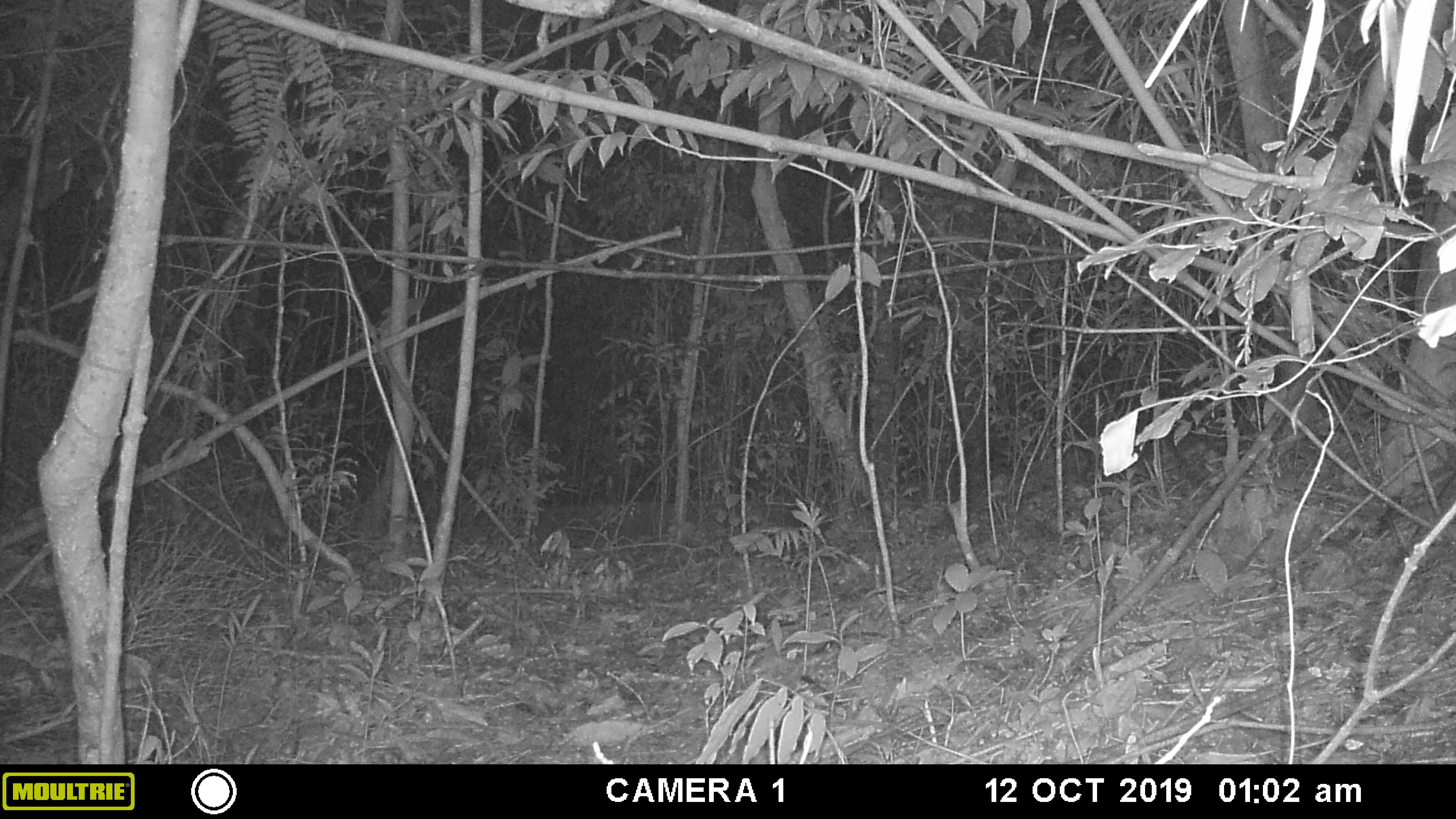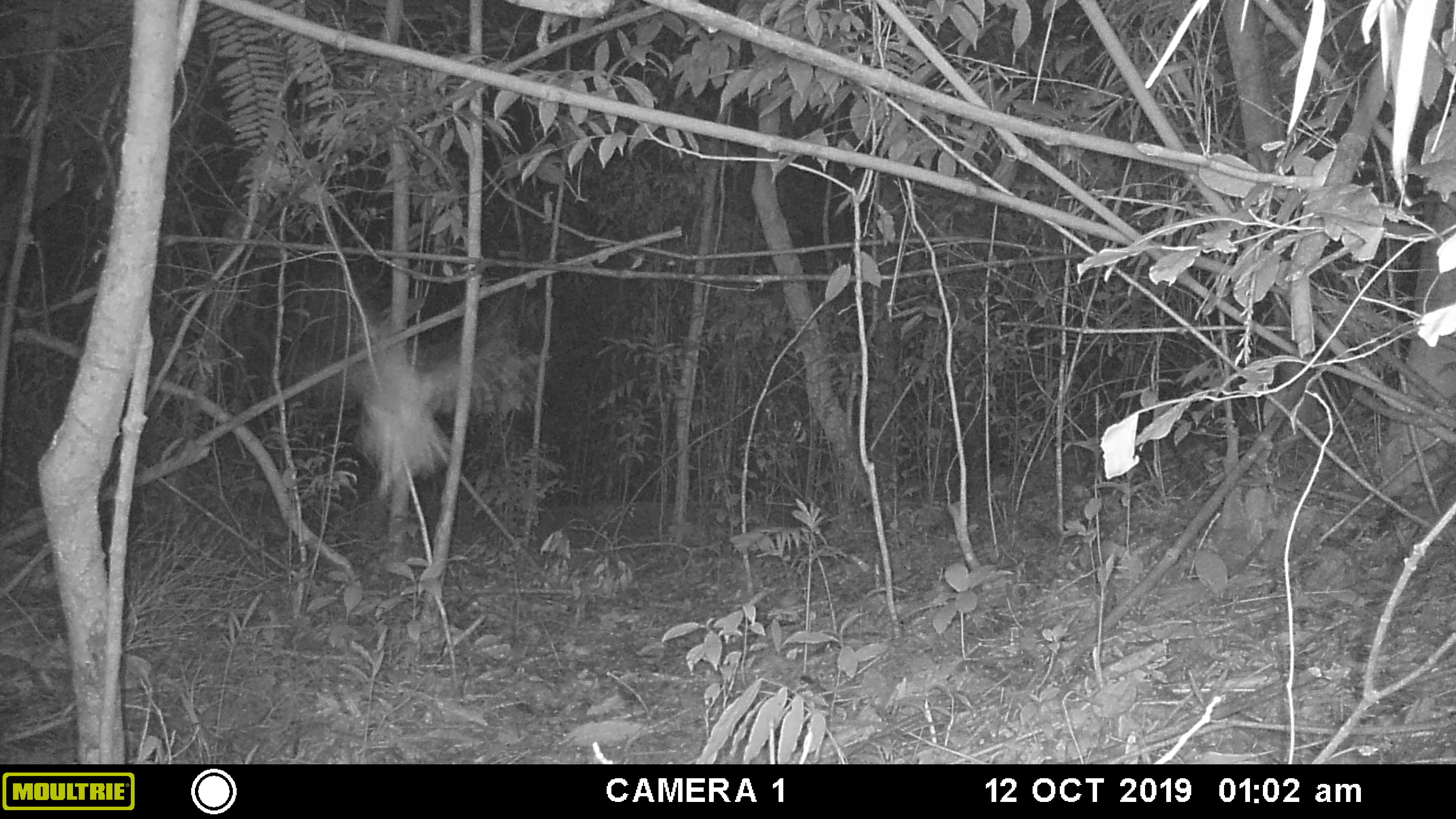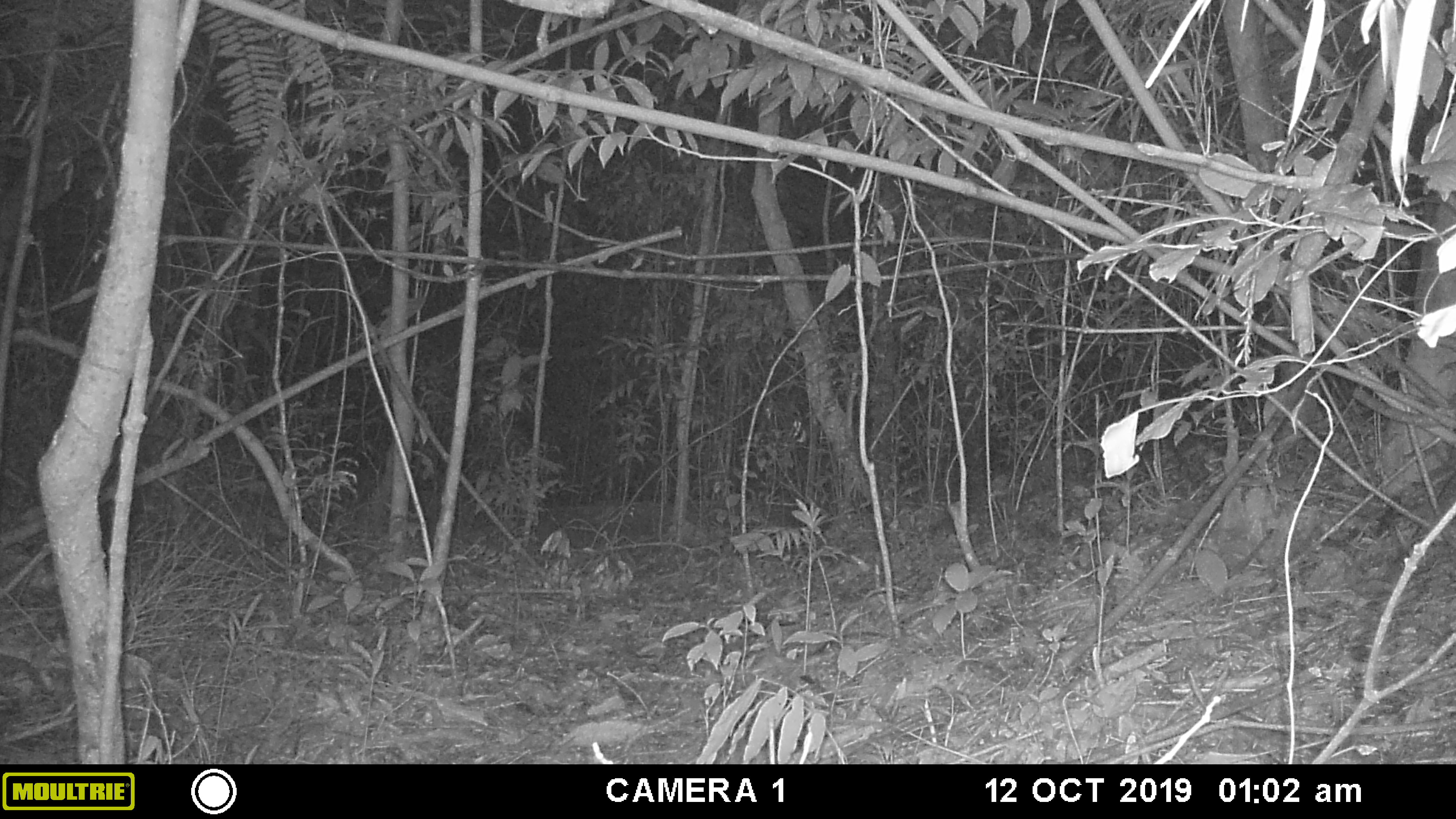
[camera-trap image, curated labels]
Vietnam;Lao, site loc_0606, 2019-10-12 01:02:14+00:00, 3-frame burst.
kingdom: Animalia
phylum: Chordata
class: Aves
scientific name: Aves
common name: bird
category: unidentified bird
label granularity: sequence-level